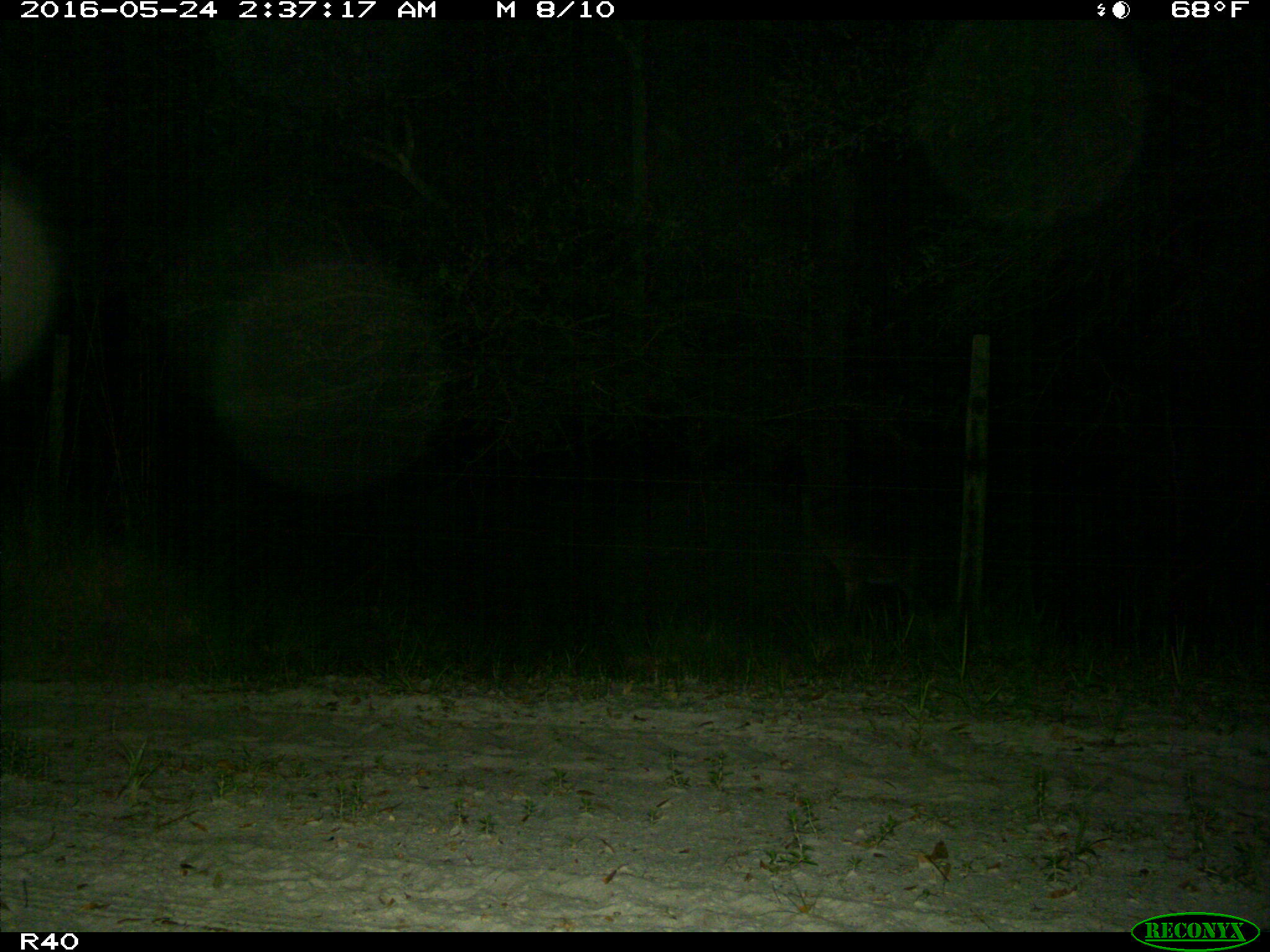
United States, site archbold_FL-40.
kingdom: Animalia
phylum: Chordata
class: Mammalia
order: Artiodactyla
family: Suidae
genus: Sus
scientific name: Sus scrofa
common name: wild boar